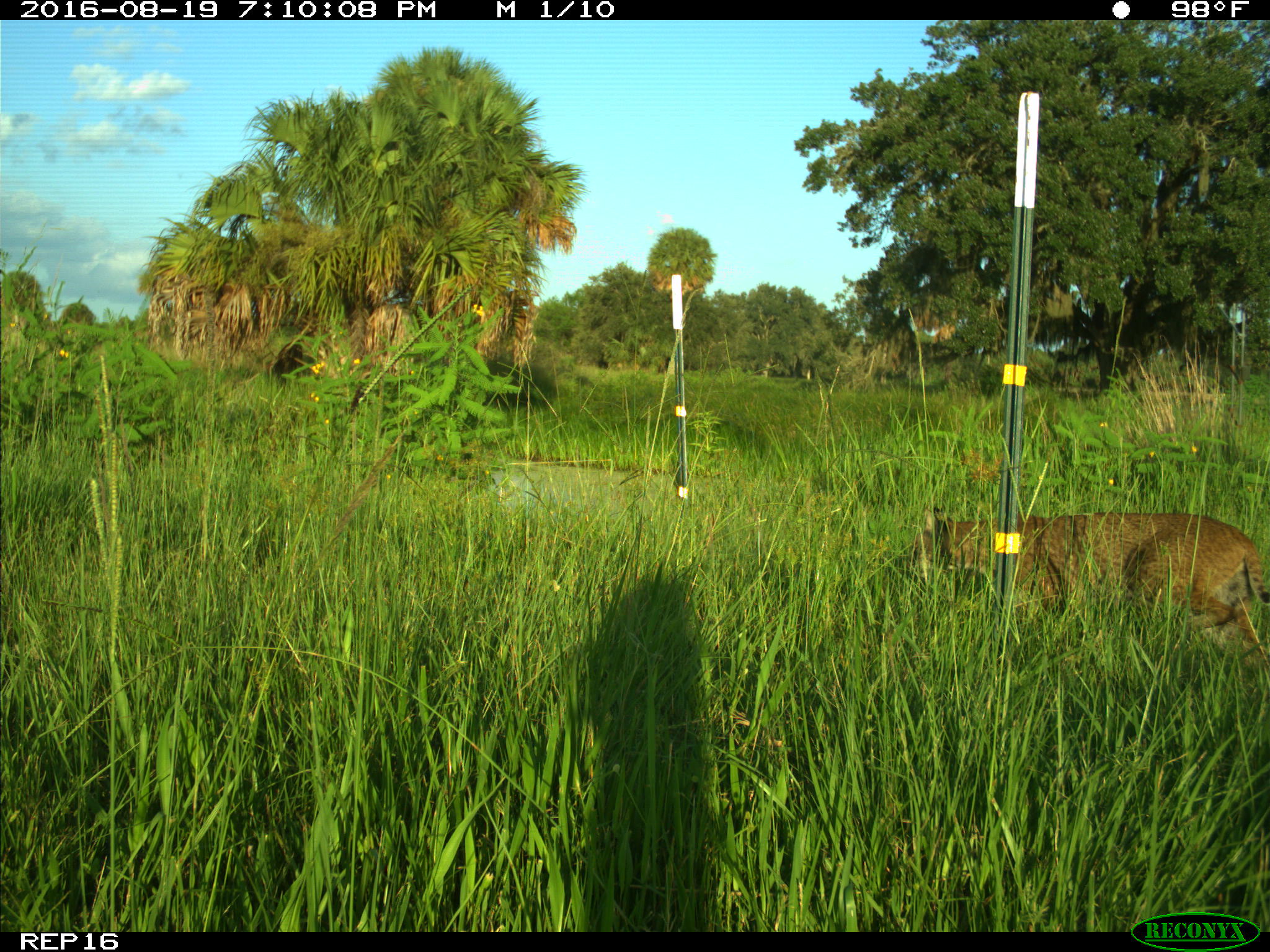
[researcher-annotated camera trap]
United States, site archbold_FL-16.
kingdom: Animalia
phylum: Chordata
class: Mammalia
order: Carnivora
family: Felidae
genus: Lynx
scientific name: Lynx rufus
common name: bobcat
Lynx rufus (bobcat).